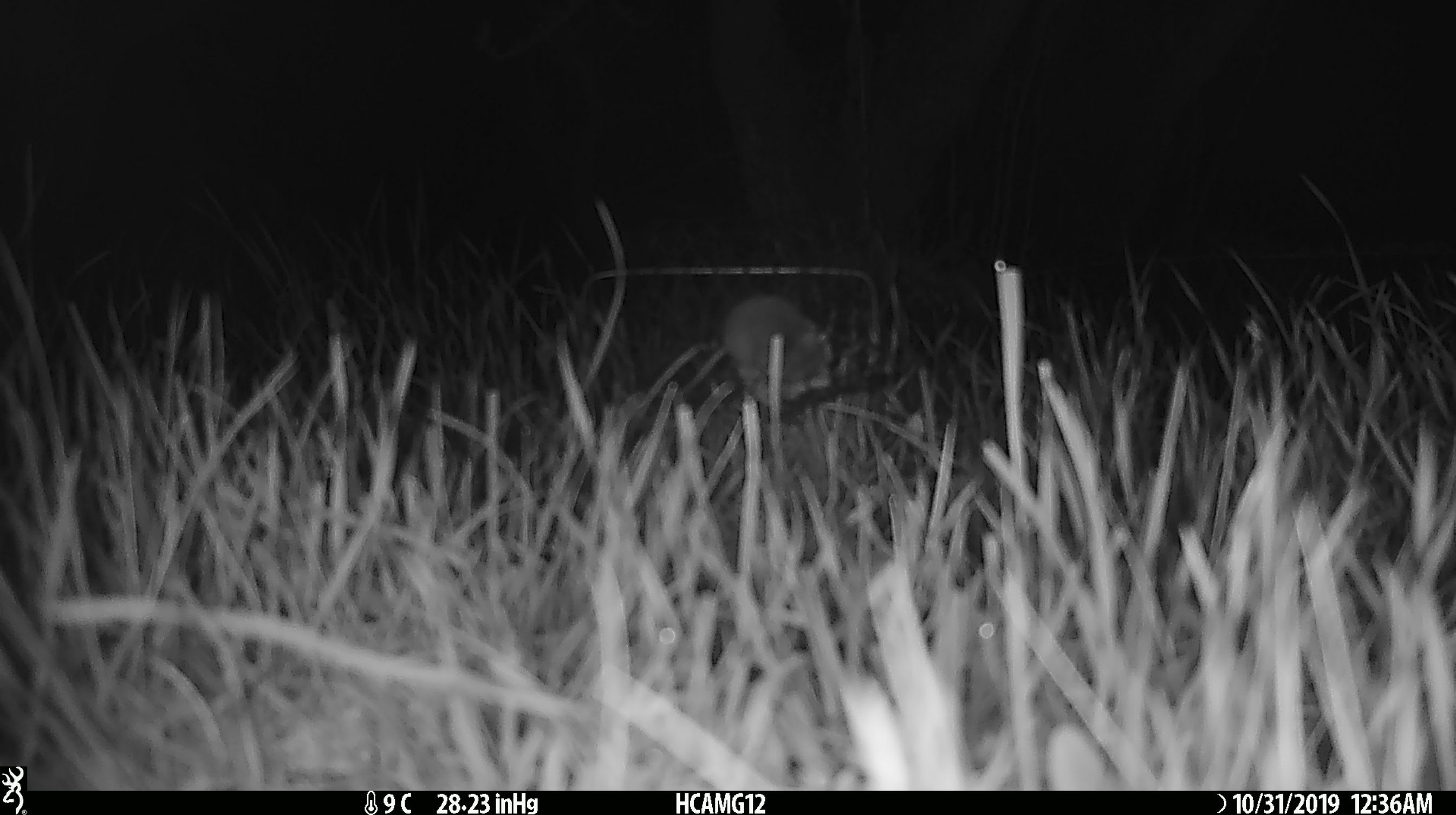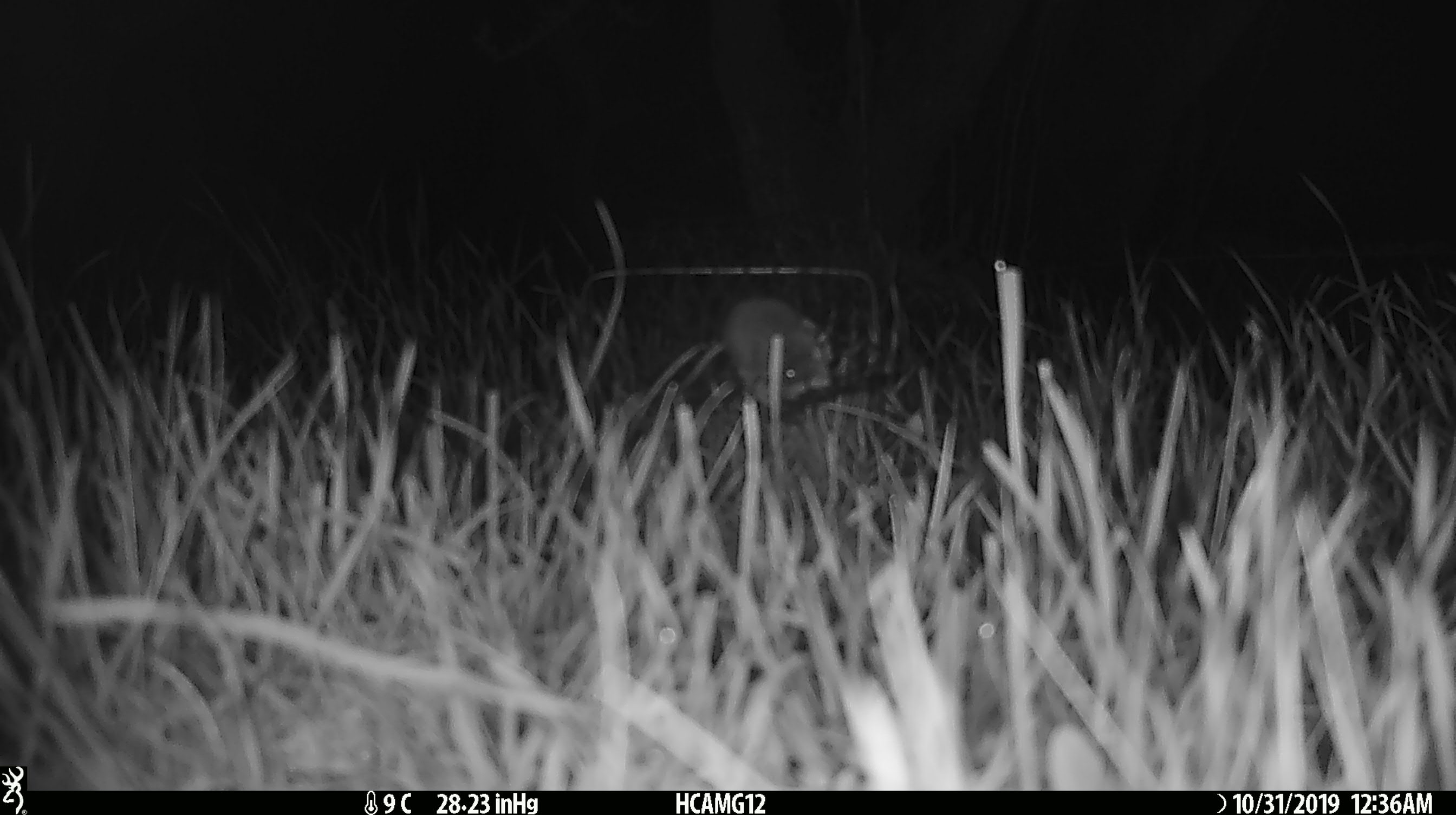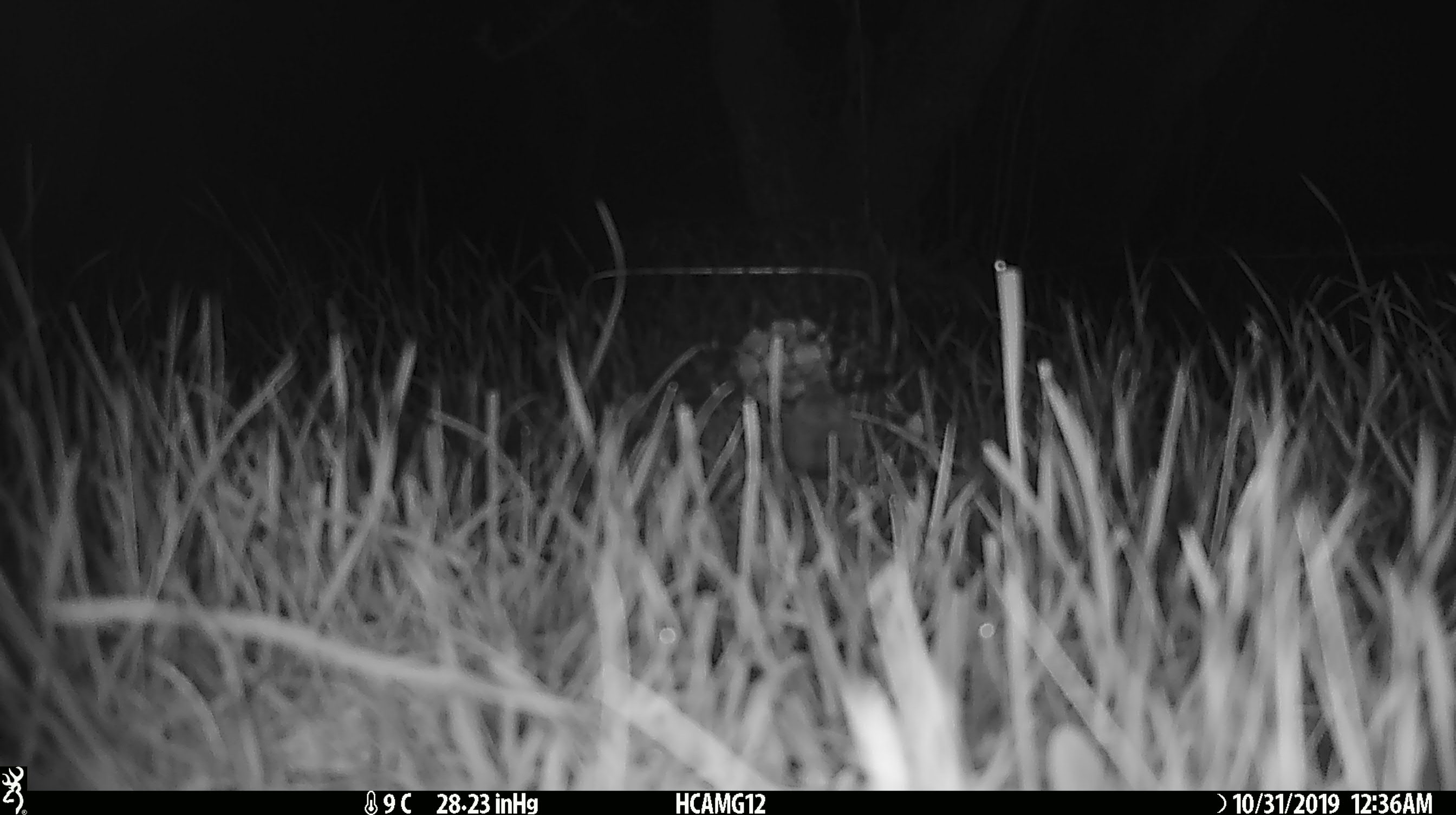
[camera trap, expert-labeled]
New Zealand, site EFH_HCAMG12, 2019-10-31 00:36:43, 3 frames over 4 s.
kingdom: Animalia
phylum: Chordata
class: Mammalia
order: Rodentia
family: Muridae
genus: Mus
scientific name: Mus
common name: mouse